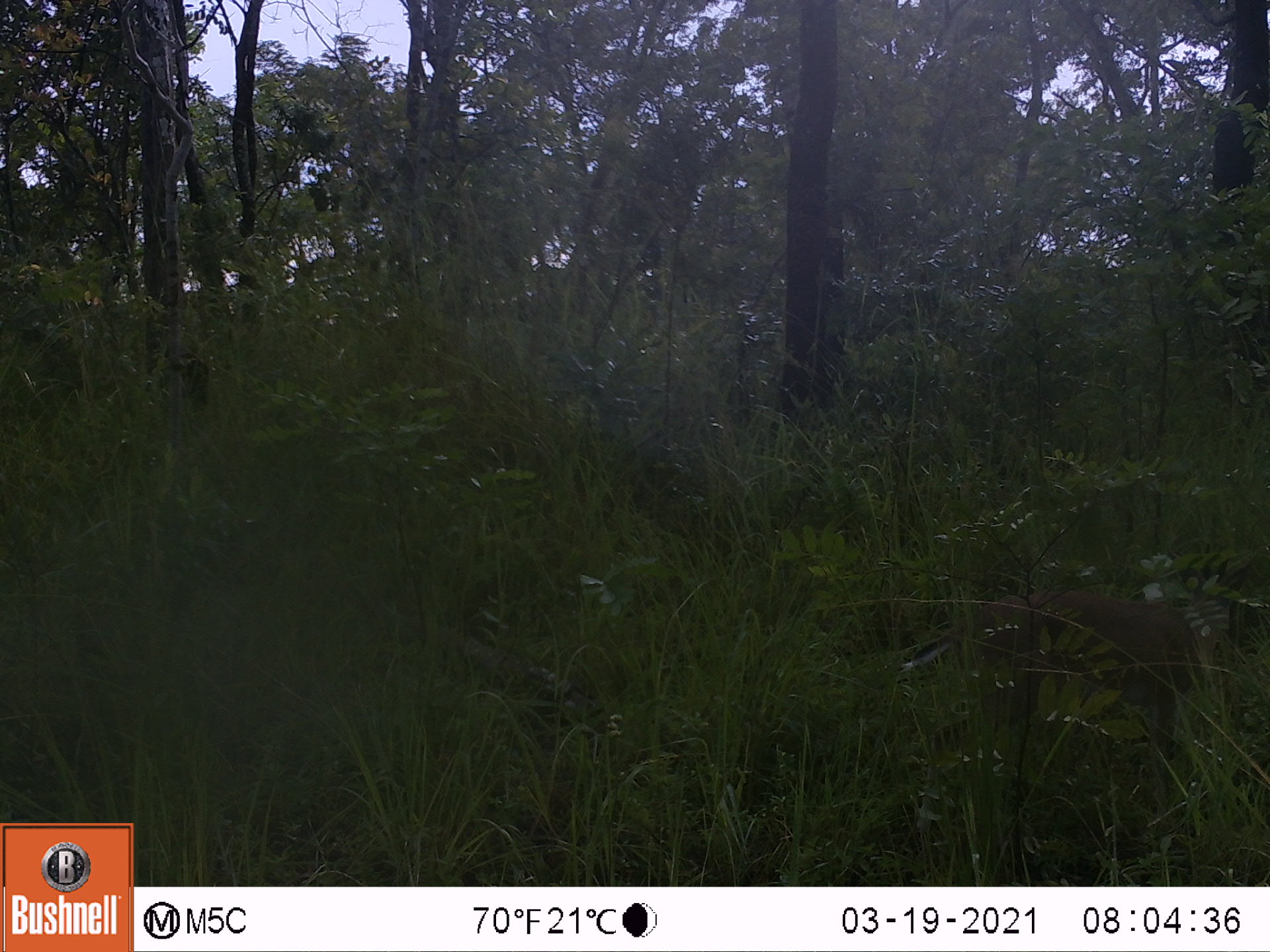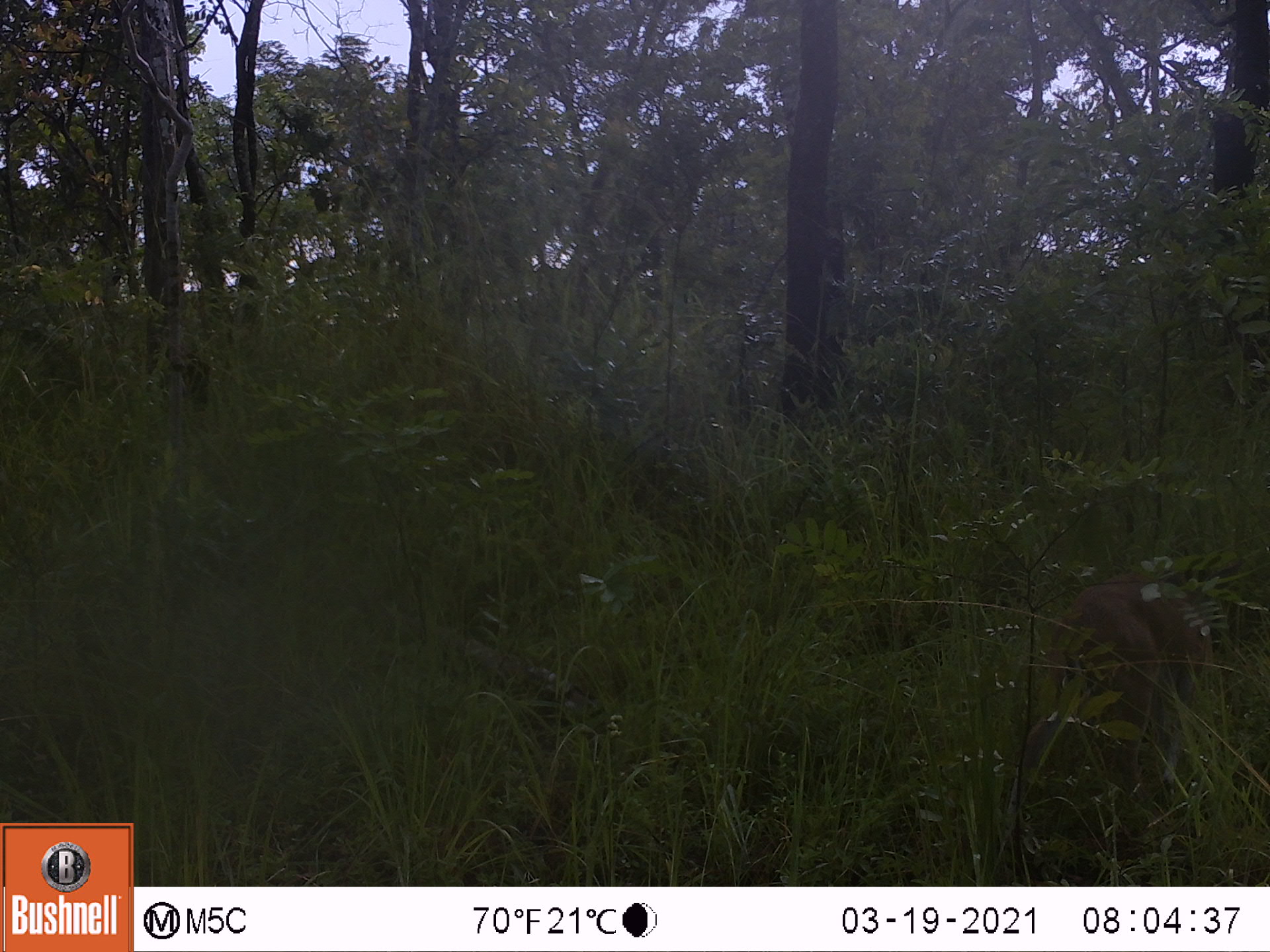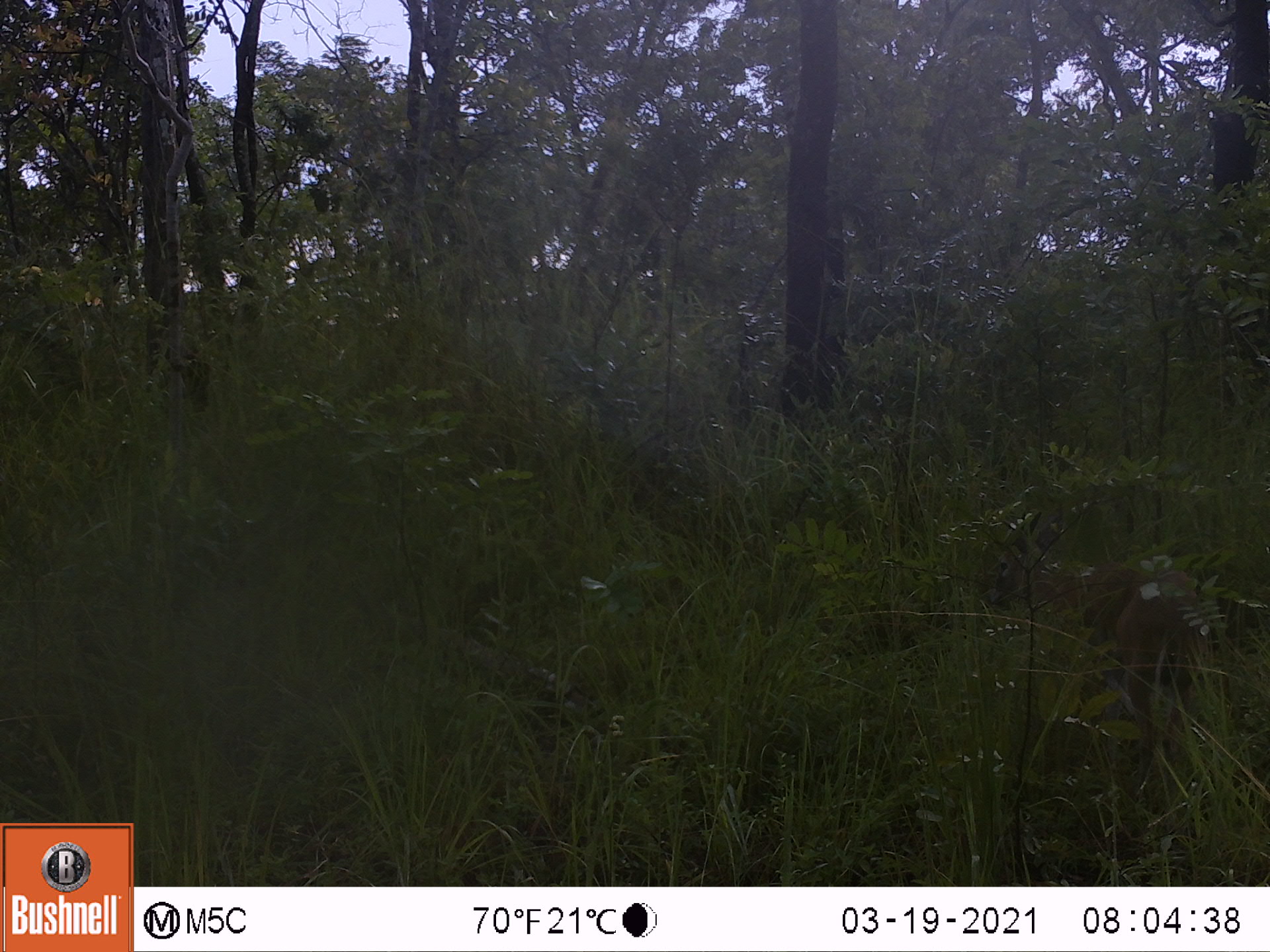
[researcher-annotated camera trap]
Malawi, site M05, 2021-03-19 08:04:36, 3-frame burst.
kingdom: Animalia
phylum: Chordata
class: Mammalia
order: Artiodactyla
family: Bovidae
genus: Sylvicapra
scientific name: Sylvicapra grimmia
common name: common duiker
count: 1